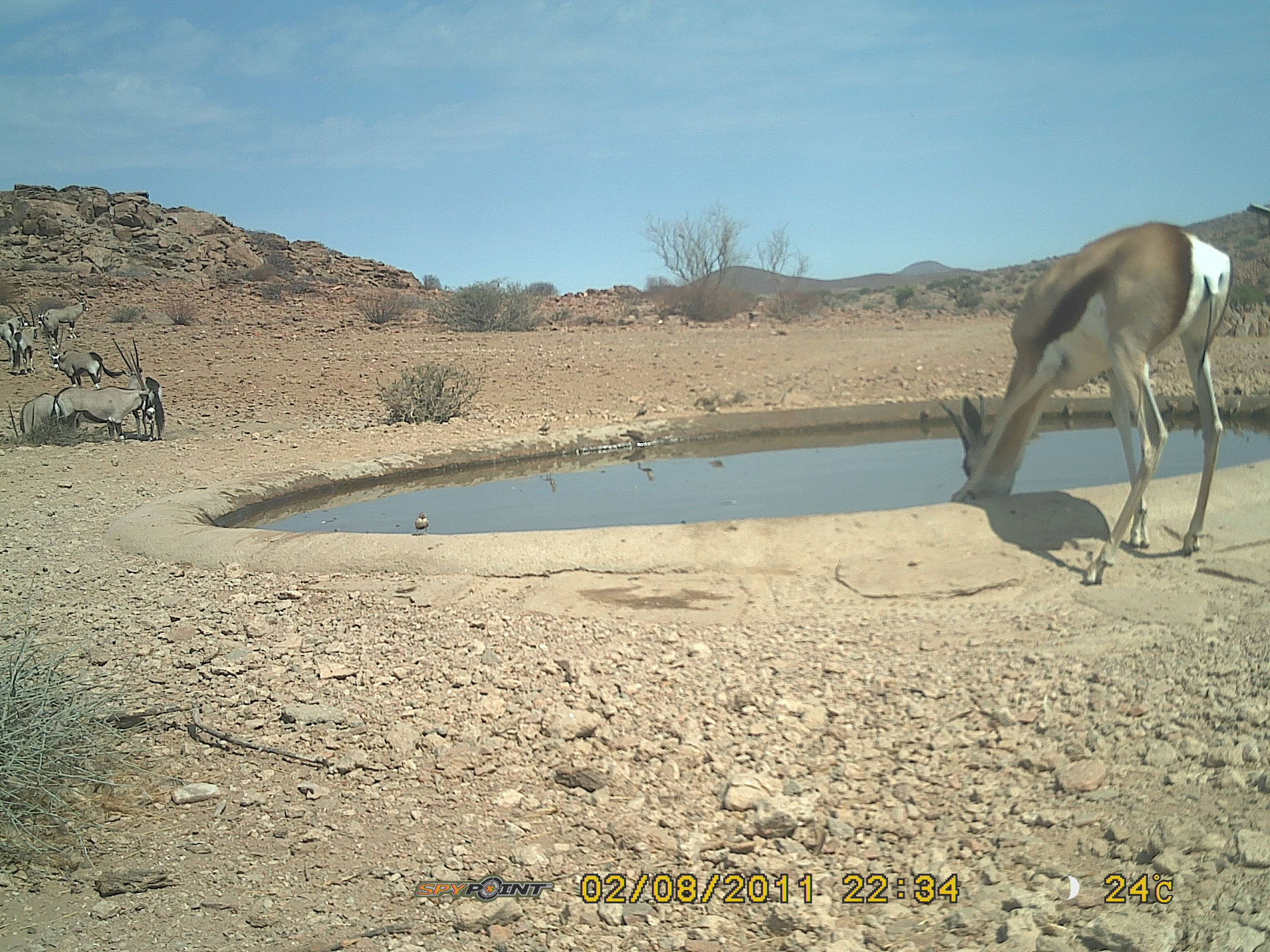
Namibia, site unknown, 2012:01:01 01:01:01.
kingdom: Animalia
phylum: Chordata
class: Mammalia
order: Artiodactyla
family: Bovidae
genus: Oryx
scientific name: Oryx gazella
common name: gemsbok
Oryx gazella (gemsbok).